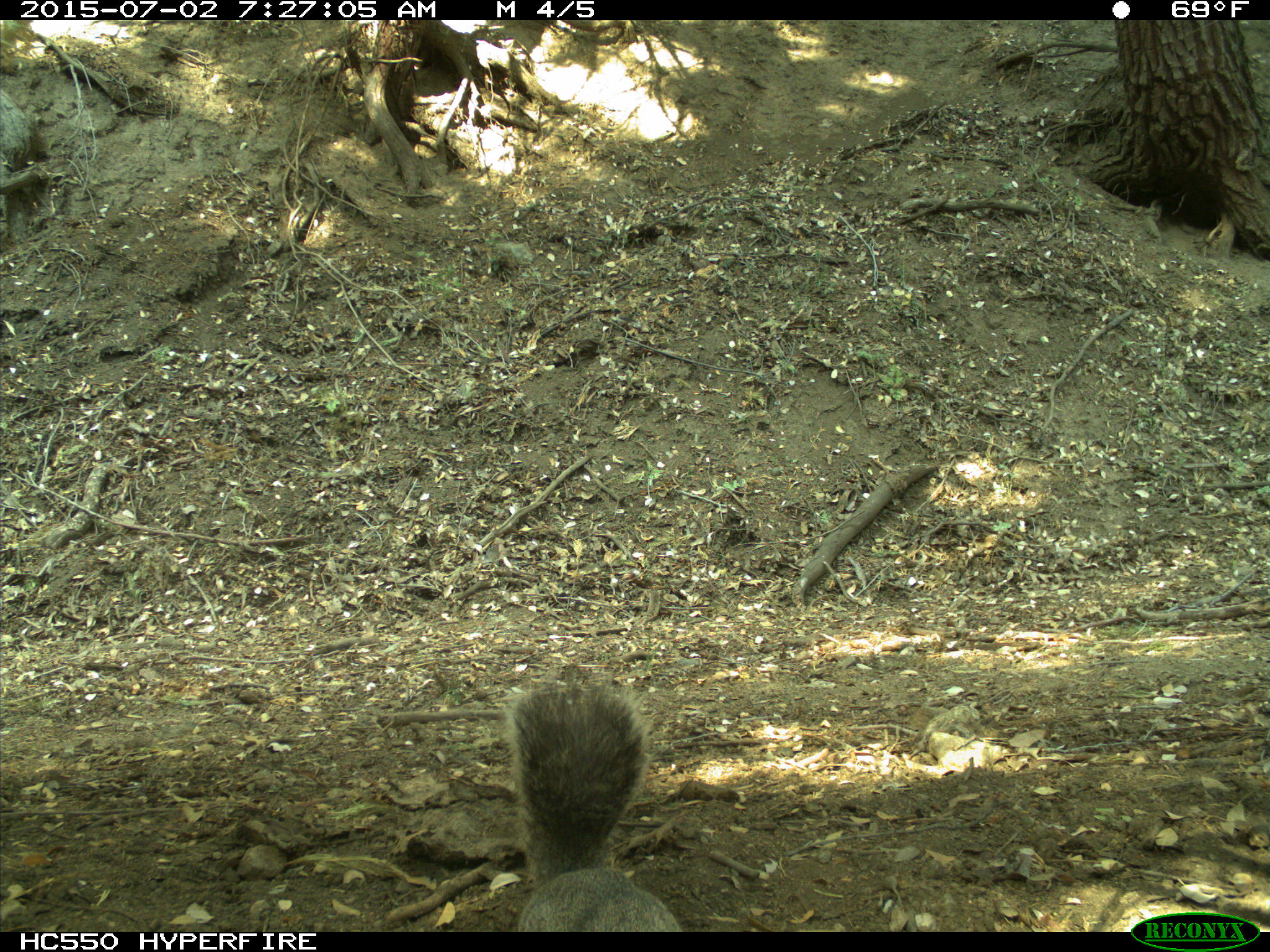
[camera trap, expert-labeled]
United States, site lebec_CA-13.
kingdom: Animalia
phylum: Chordata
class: Mammalia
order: Rodentia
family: Sciuridae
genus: Sciurus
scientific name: Sciurus carolinensis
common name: eastern gray squirrel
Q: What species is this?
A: Sciurus carolinensis (eastern gray squirrel).